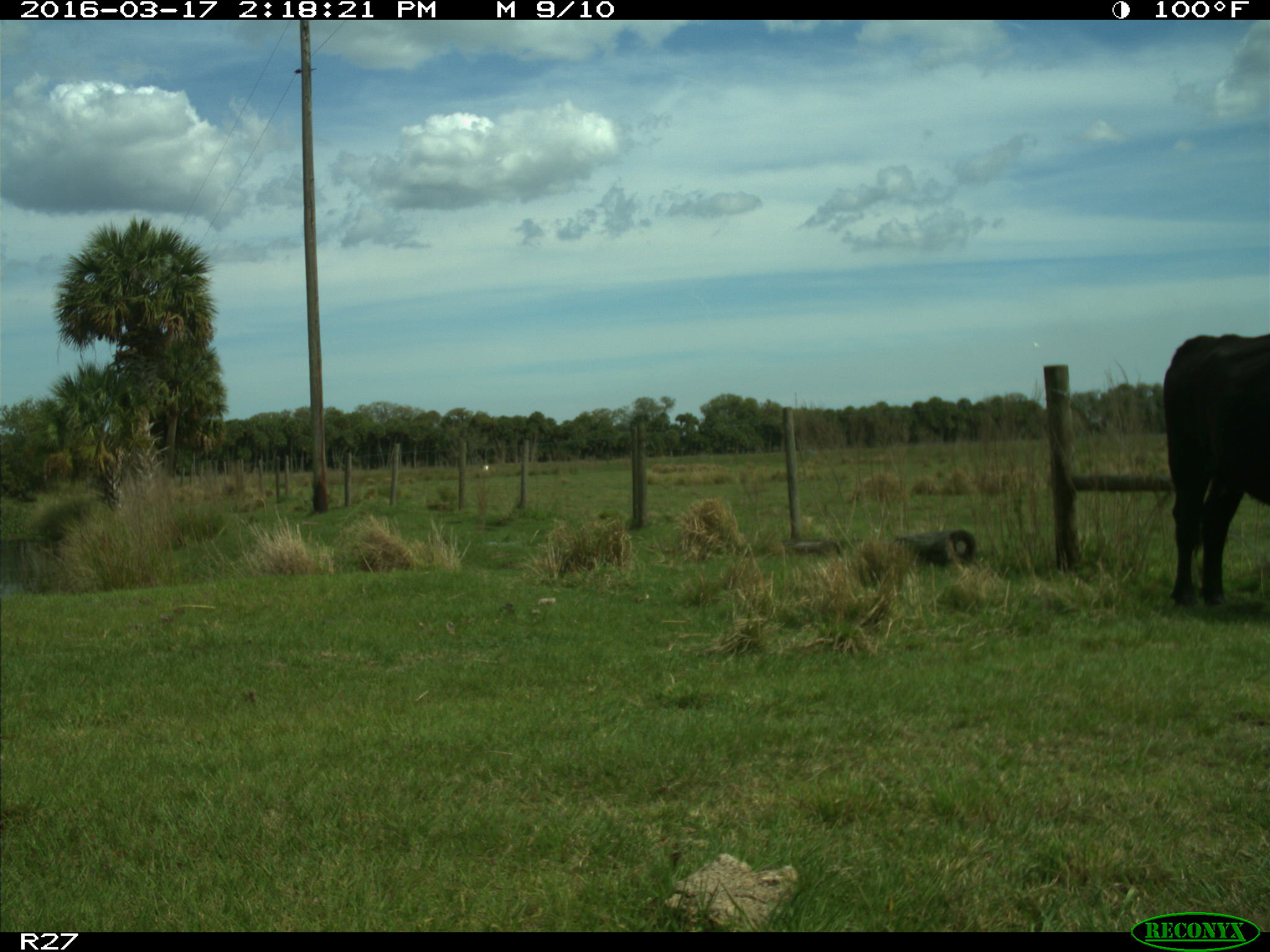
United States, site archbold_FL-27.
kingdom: Animalia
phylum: Chordata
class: Mammalia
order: Artiodactyla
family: Bovidae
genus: Bos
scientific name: Bos taurus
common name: domestic cow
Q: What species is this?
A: Bos taurus (domestic cow).